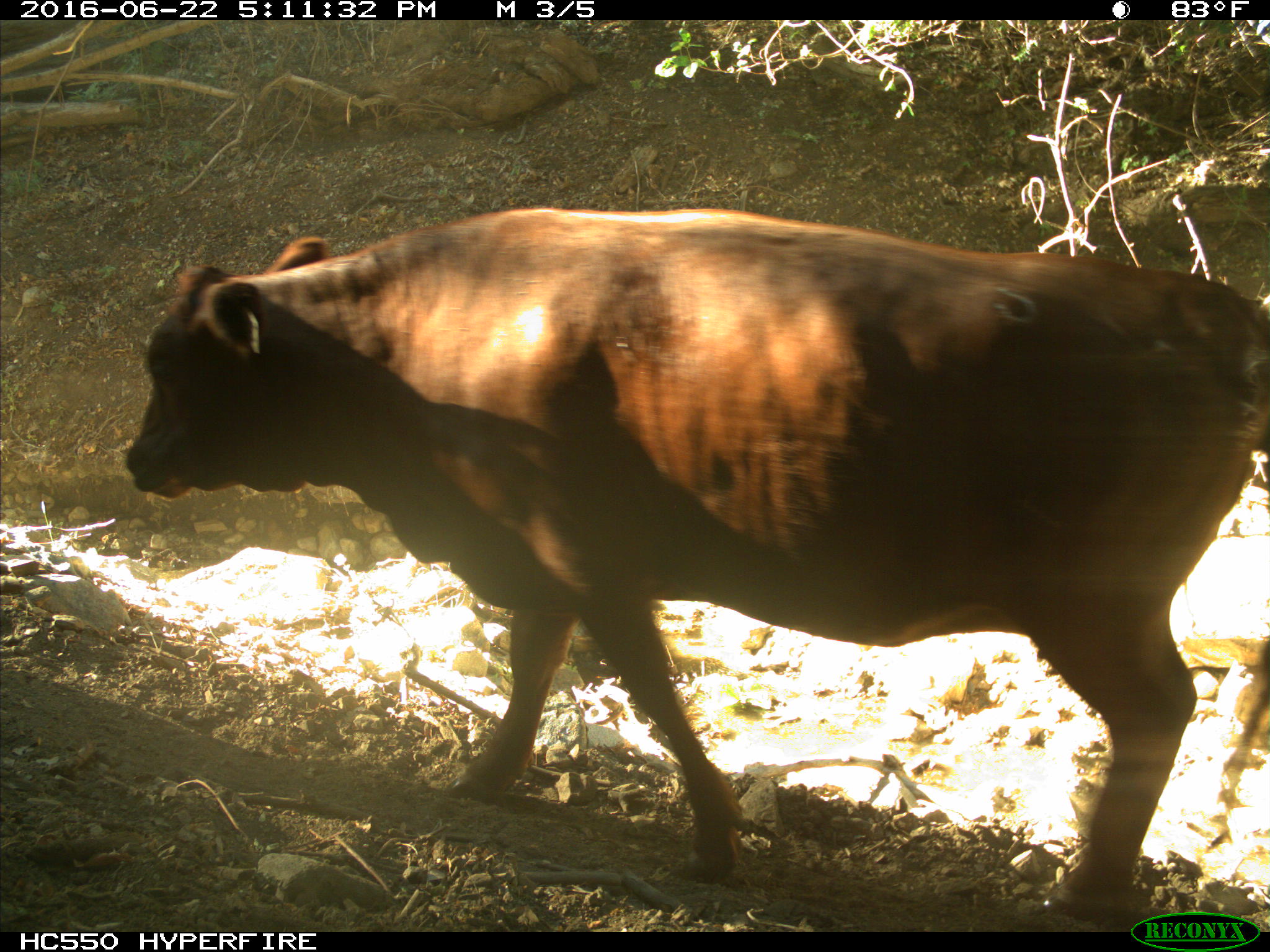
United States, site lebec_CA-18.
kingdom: Animalia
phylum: Chordata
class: Mammalia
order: Artiodactyla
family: Bovidae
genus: Bos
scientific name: Bos taurus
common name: domestic cow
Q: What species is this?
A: Bos taurus (domestic cow).